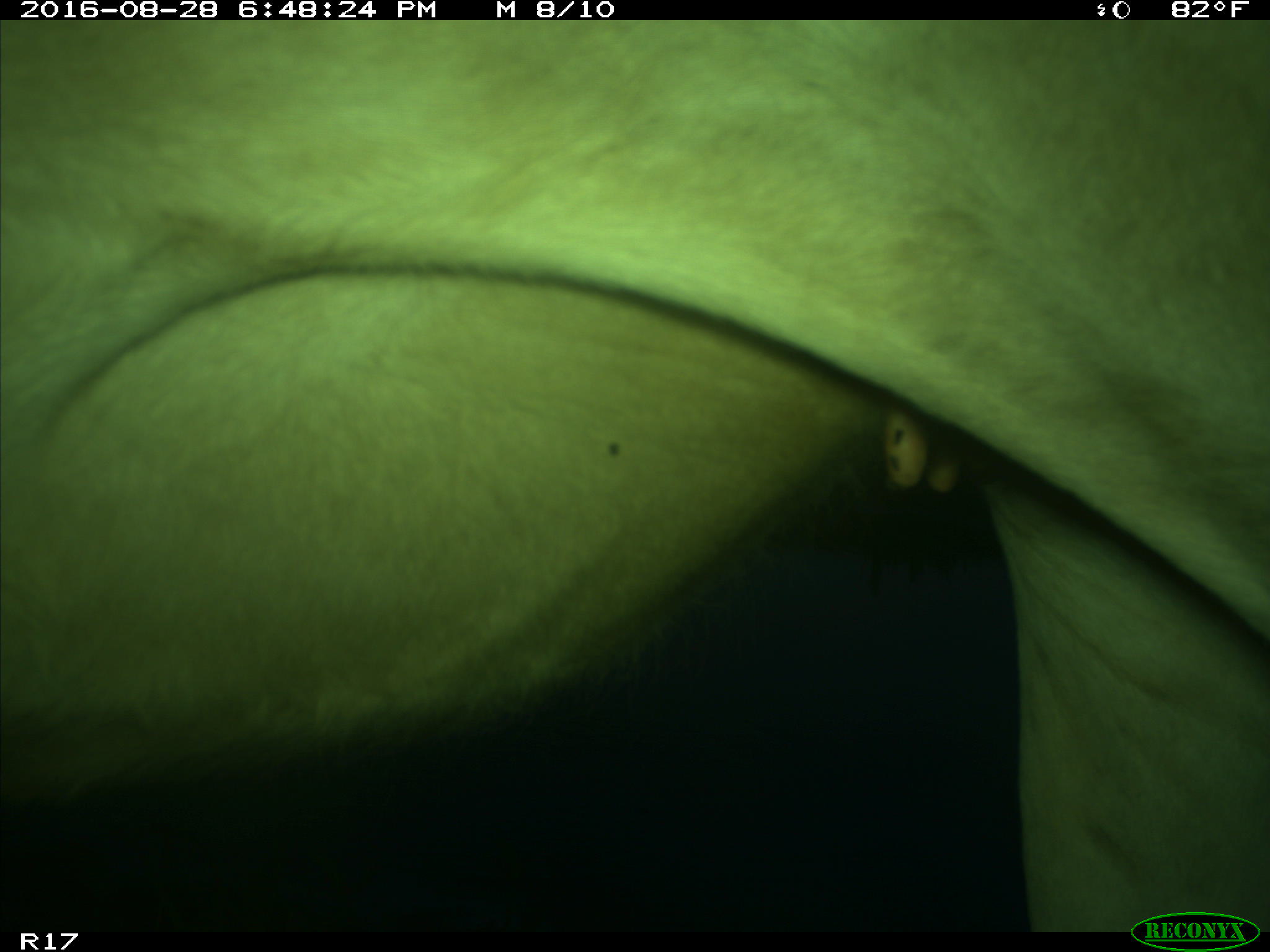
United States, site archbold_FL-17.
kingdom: Animalia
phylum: Chordata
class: Mammalia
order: Artiodactyla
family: Bovidae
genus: Bos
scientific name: Bos taurus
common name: domestic cow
Bos taurus (domestic cow).